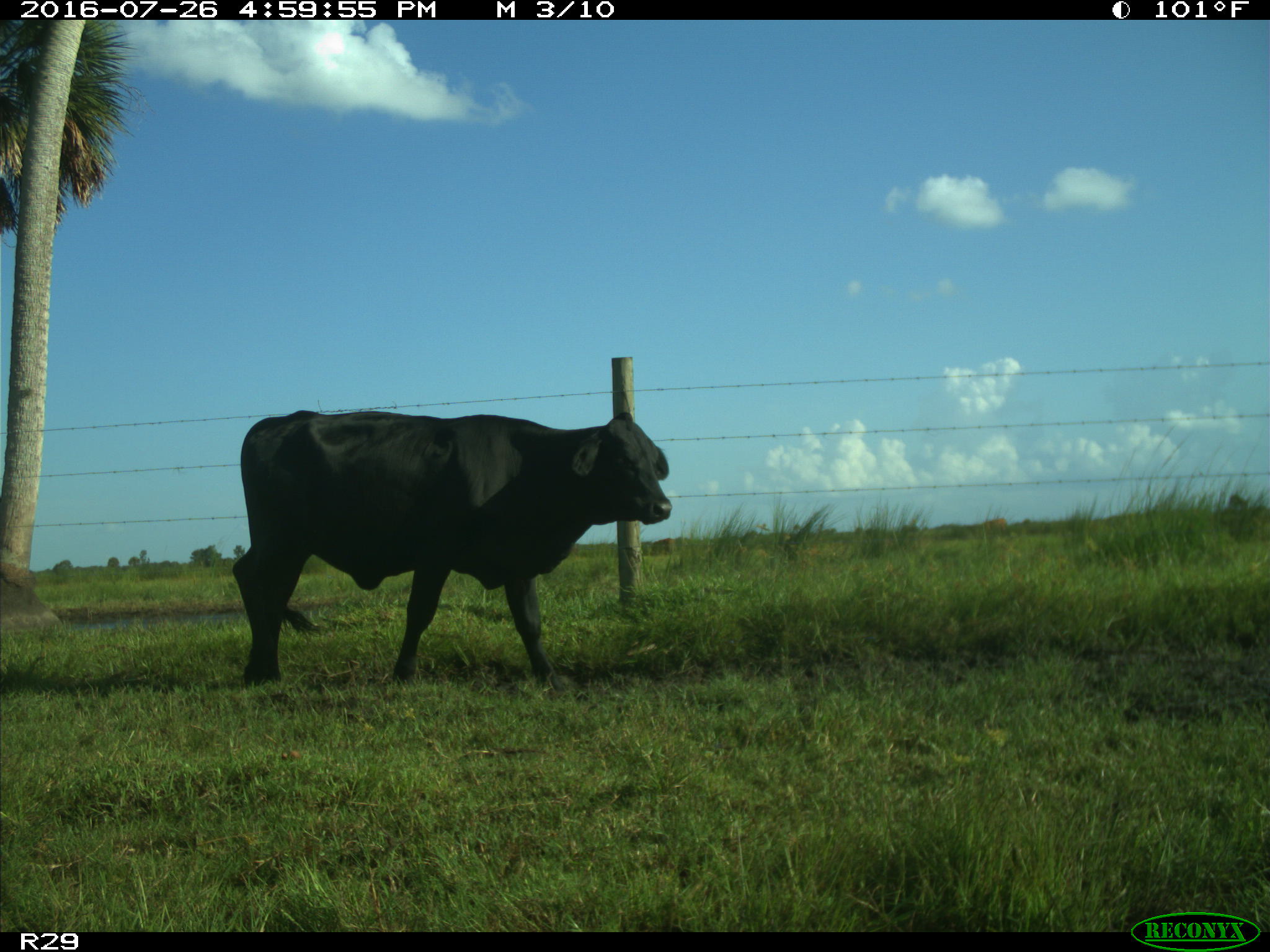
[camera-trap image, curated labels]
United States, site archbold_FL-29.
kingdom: Animalia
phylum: Chordata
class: Mammalia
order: Artiodactyla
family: Bovidae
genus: Bos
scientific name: Bos taurus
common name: domestic cow